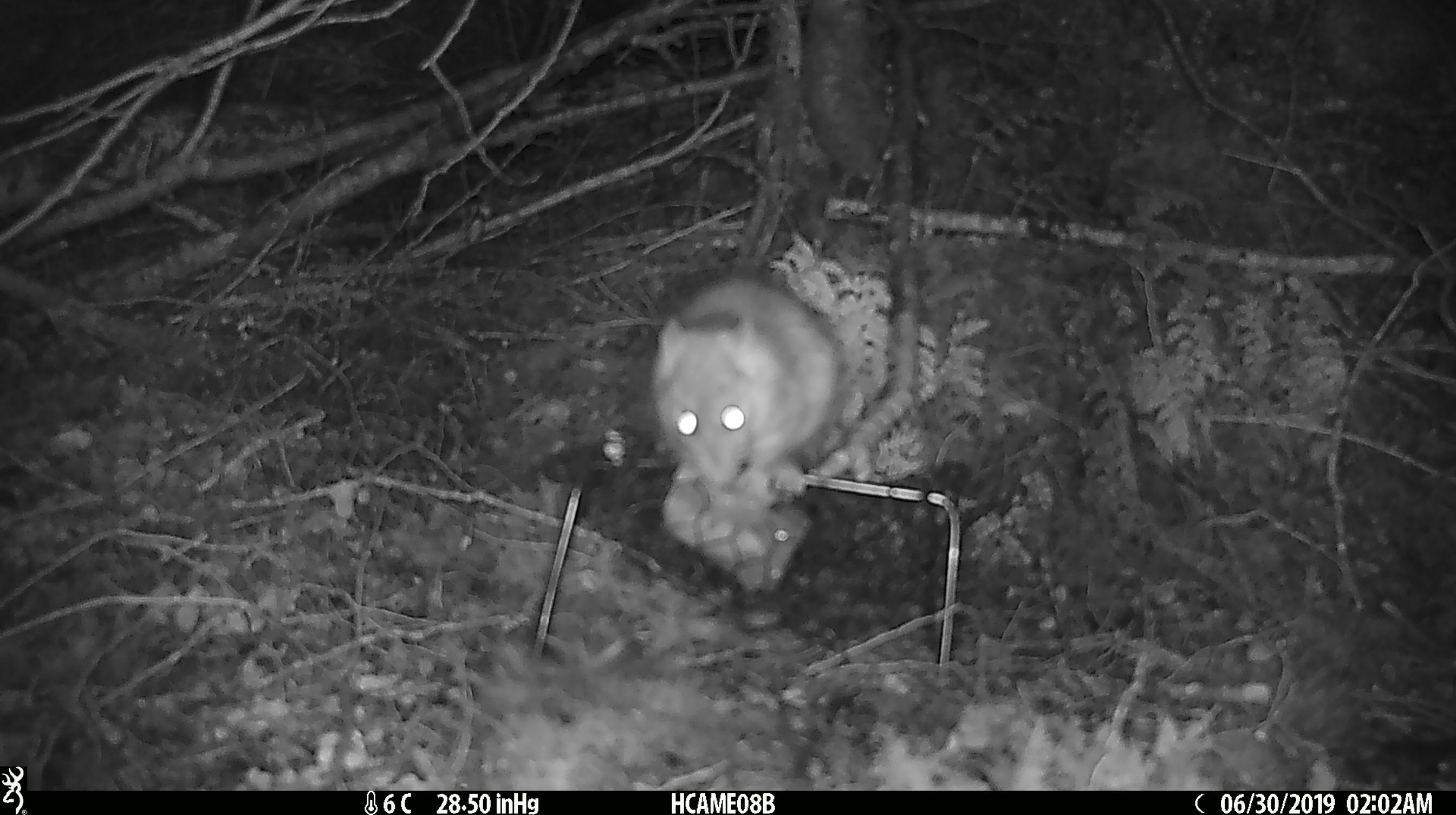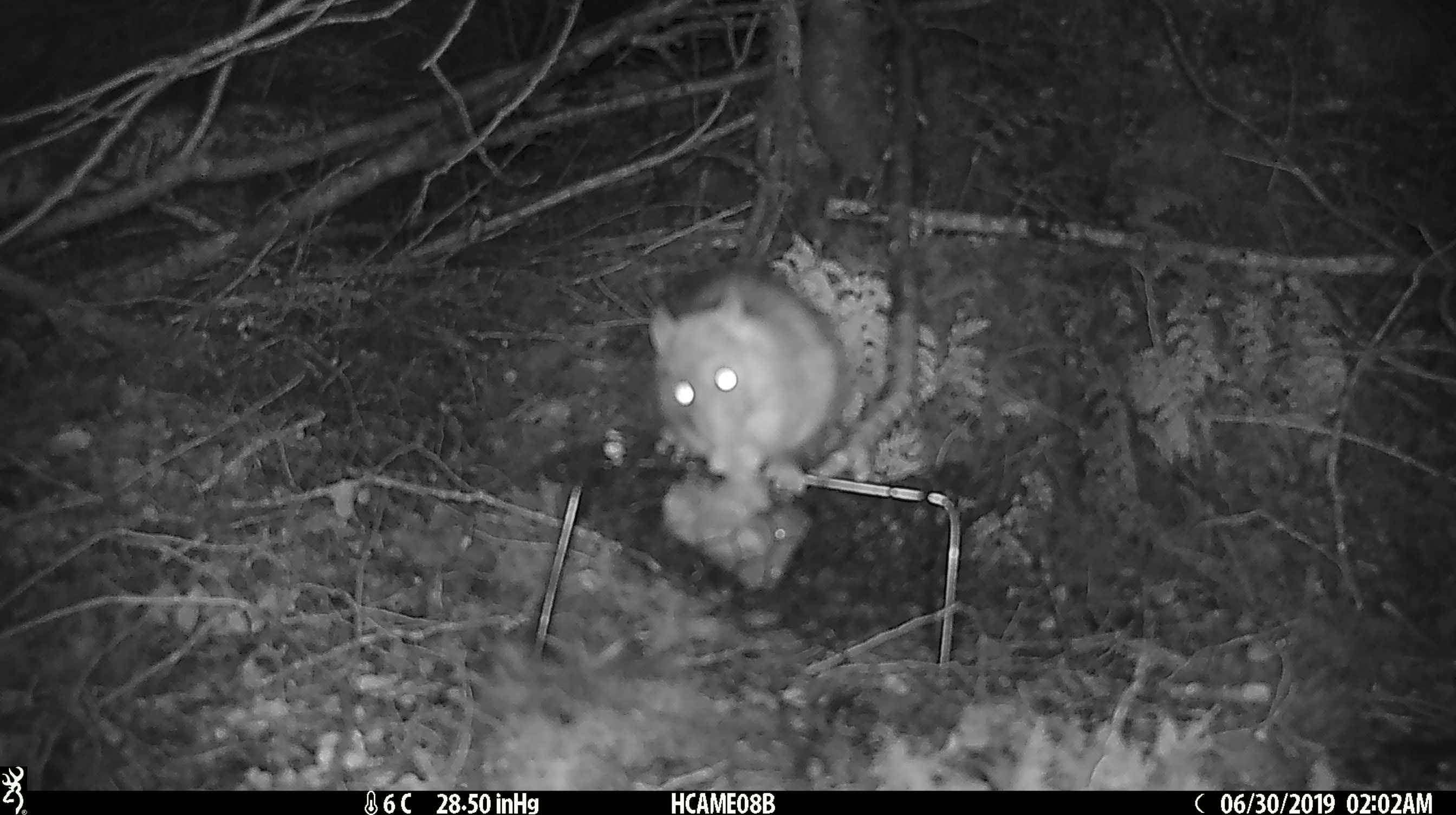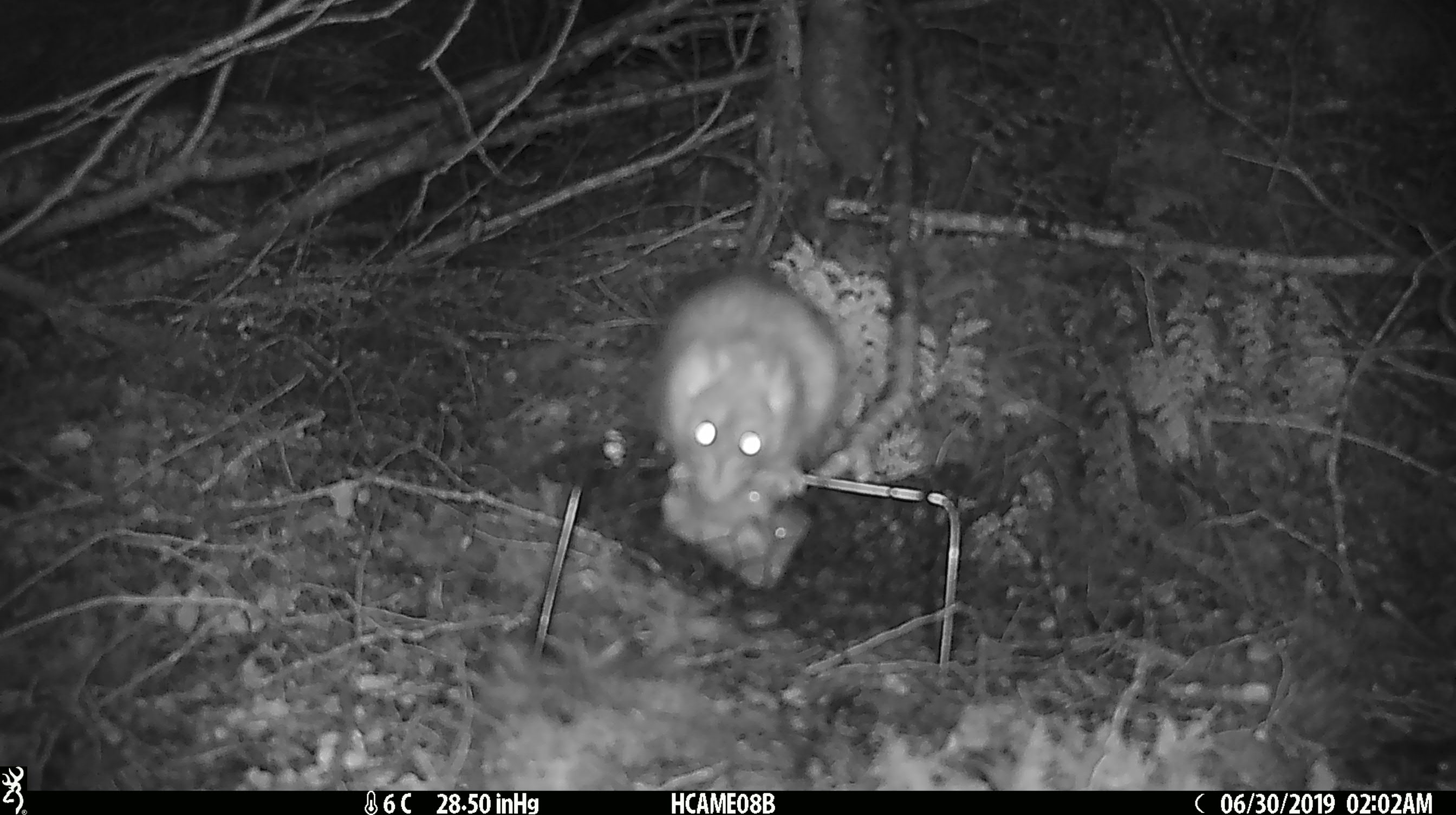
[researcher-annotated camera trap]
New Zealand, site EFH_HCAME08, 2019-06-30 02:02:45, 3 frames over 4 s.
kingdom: Animalia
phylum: Chordata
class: Mammalia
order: Rodentia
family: Muridae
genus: Rattus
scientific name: Rattus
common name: rat